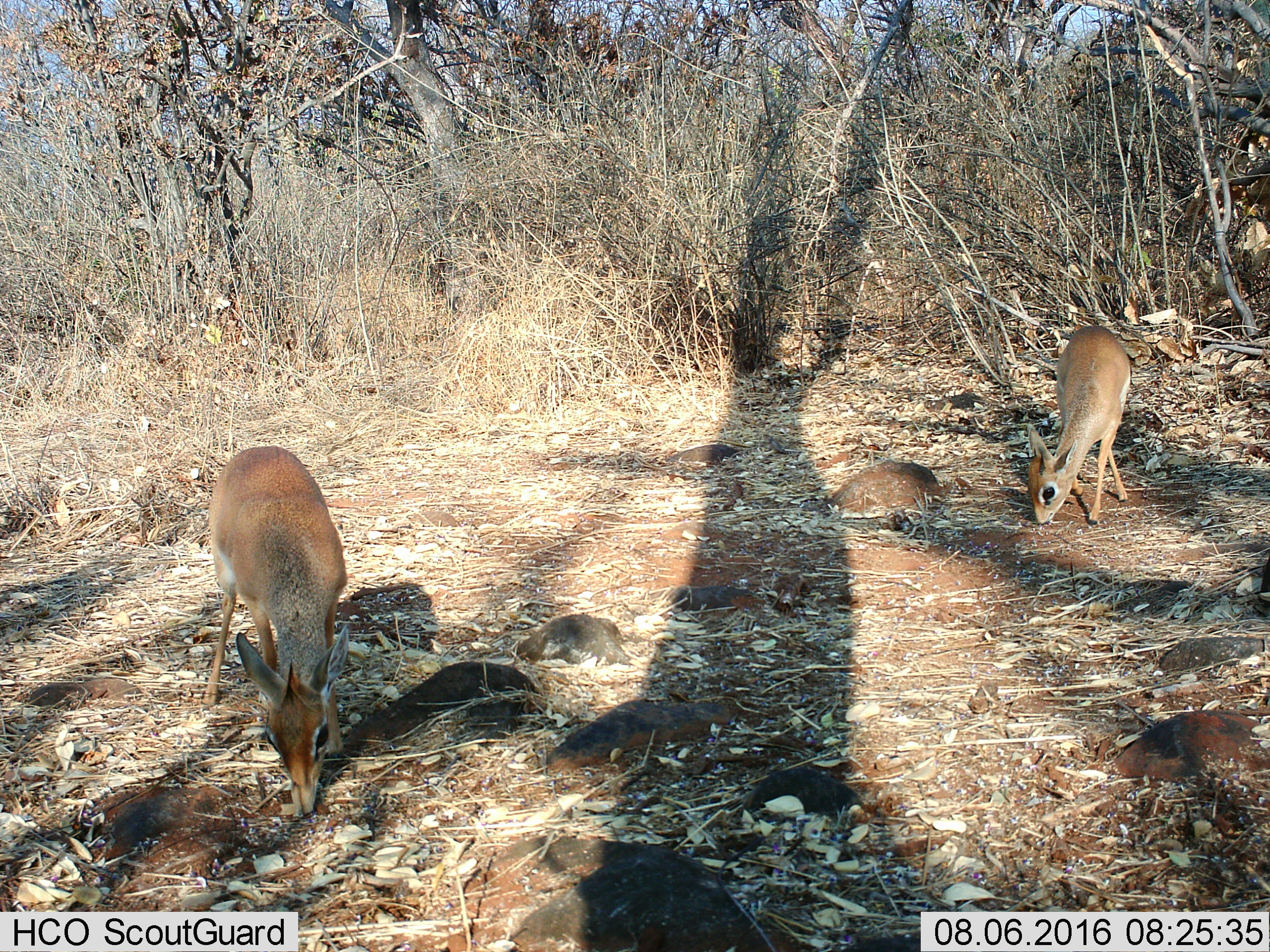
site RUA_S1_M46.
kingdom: Animalia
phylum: Chordata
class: Mammalia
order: Artiodactyla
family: Bovidae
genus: Madoqua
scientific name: Madoqua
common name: dik-dik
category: dikdik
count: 2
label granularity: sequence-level